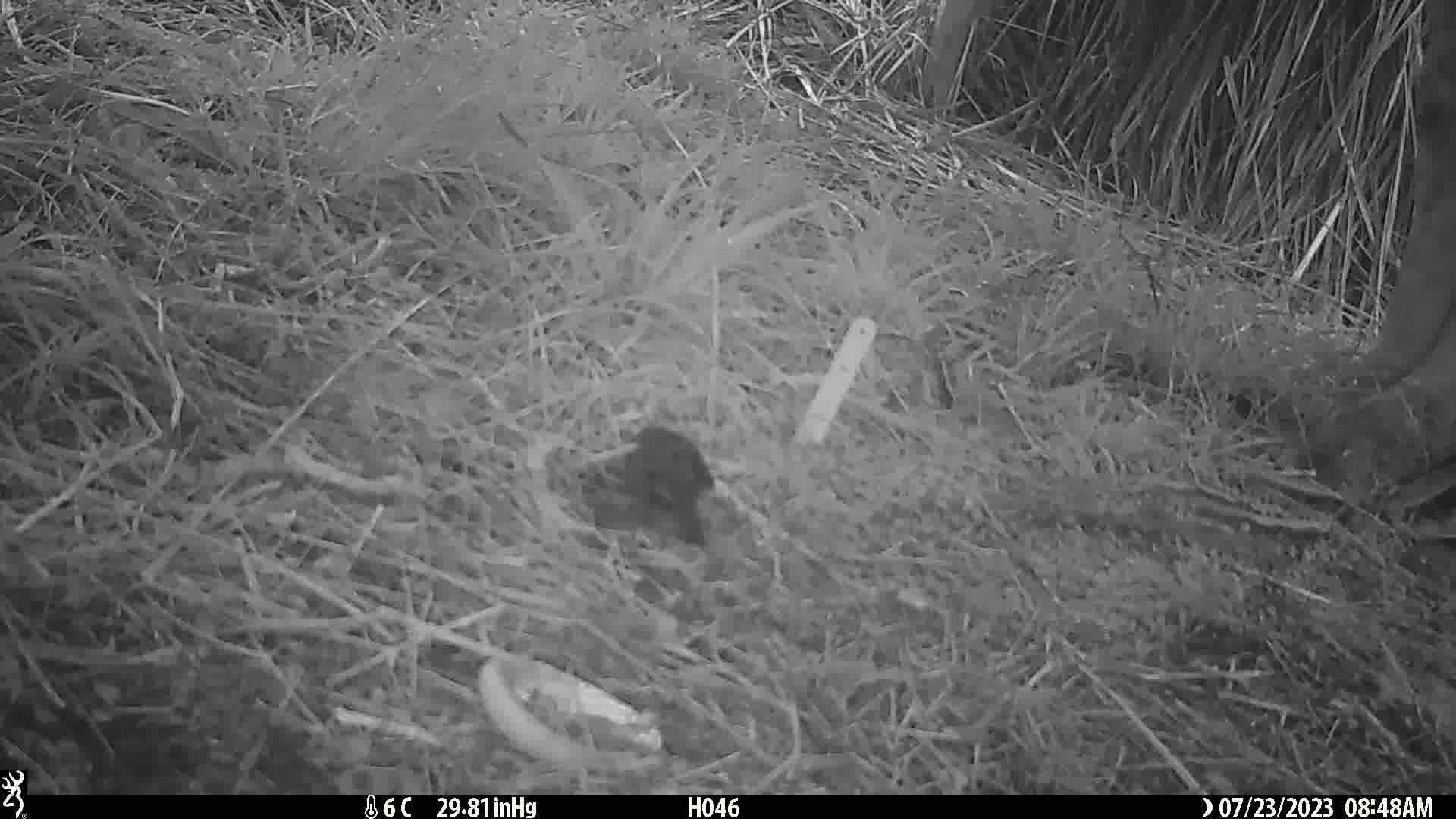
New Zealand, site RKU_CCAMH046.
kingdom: Animalia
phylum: Chordata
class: Aves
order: Passeriformes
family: Turdidae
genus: Turdus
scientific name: Turdus merula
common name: eurasian blackbird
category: blackbird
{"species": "blackbird (eurasian blackbird) (Turdus merula)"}